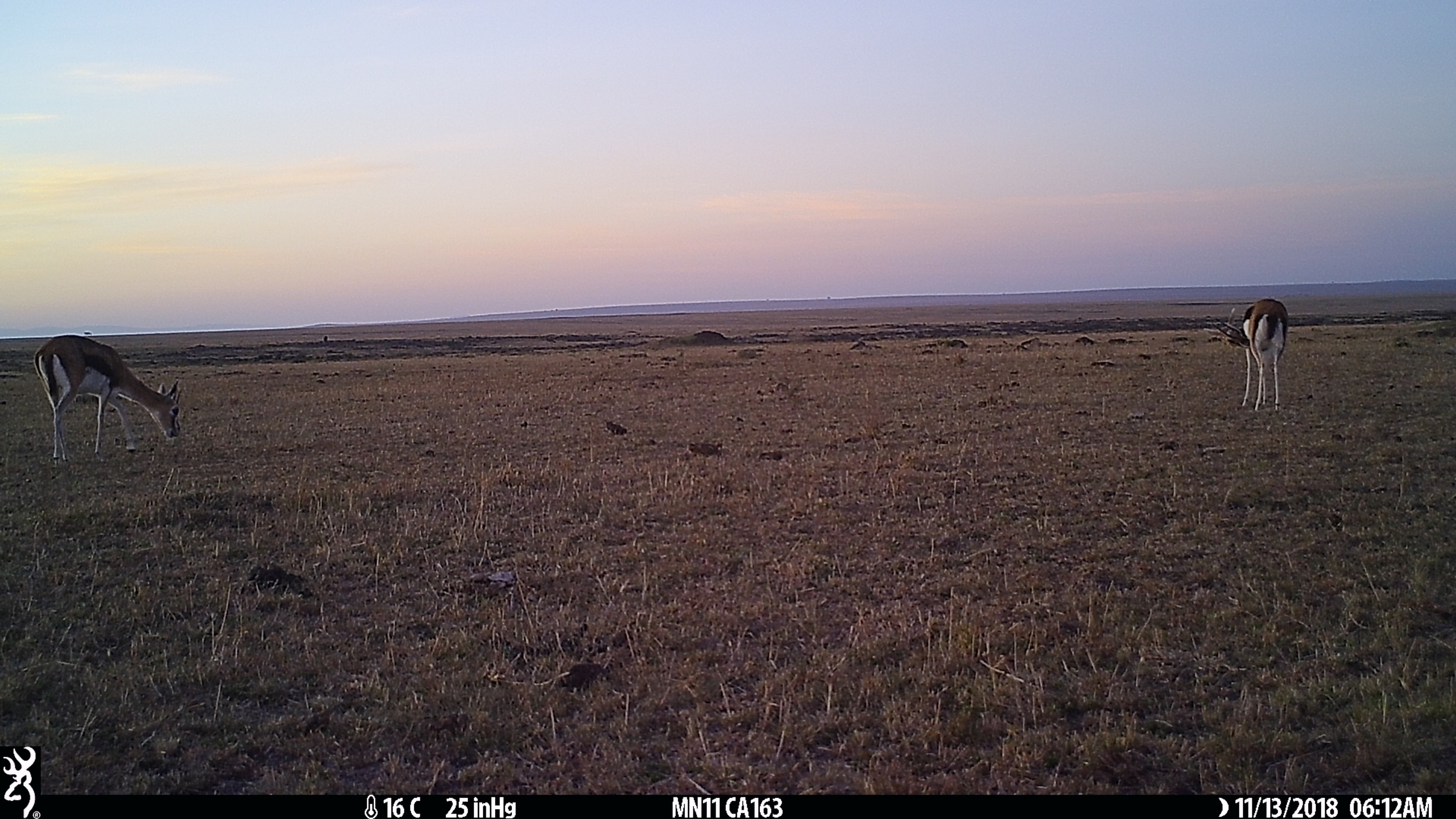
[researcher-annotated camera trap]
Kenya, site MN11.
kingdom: Animalia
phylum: Chordata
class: Mammalia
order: Artiodactyla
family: Bovidae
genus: Eudorcas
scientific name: Eudorcas thomsonii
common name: thomon's gazelle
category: gazelle thomsons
Gazelle thomsons (thomon's gazelle) (Eudorcas thomsonii).